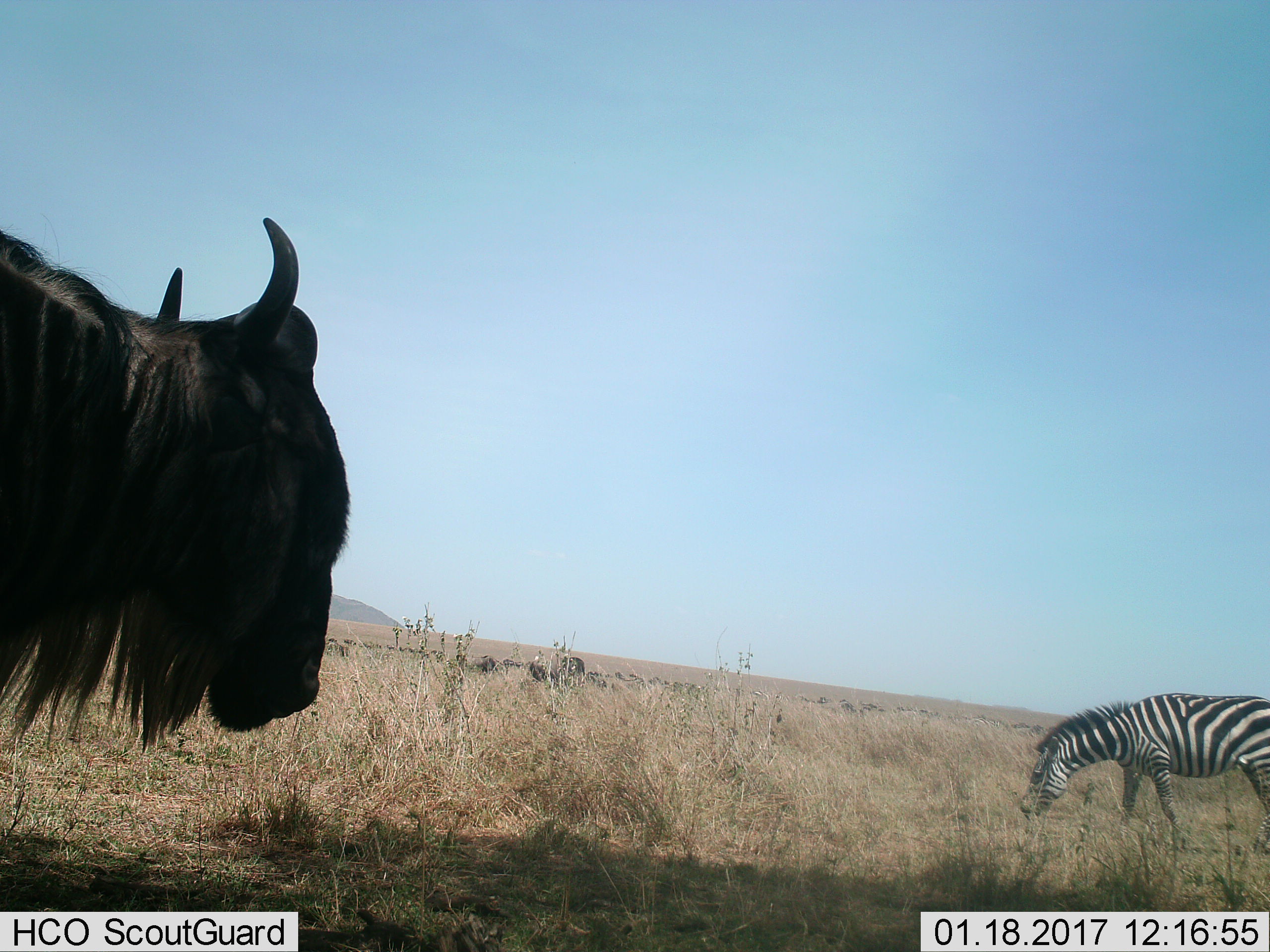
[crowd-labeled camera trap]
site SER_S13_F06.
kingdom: Animalia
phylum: Chordata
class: Mammalia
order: Artiodactyla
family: Bovidae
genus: Connochaetes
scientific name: Connochaetes taurinus taurinus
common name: blue wildebeest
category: wildebeestblue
Wildebeestblue (blue wildebeest) (Connochaetes taurinus taurinus), count 1. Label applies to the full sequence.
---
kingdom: Animalia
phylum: Chordata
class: Mammalia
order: Perissodactyla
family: Equidae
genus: Equus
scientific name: Equus quagga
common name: plains zebra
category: zebraplains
Zebraplains (plains zebra) (Equus quagga), count 1. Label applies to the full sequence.